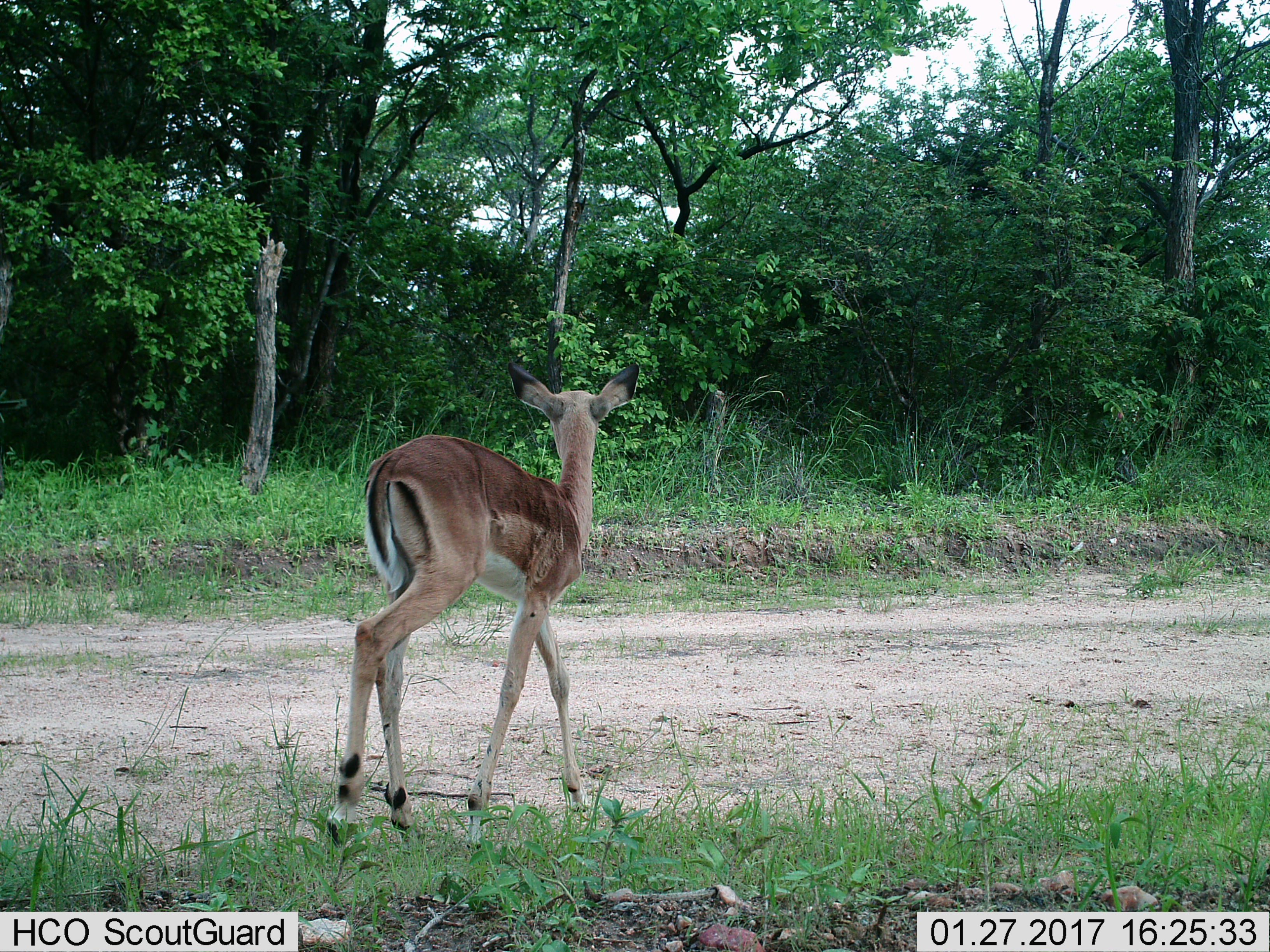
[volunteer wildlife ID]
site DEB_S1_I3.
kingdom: Animalia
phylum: Chordata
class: Mammalia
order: Artiodactyla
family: Bovidae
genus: Aepyceros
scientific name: Aepyceros melampus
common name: impala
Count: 1.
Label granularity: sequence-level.